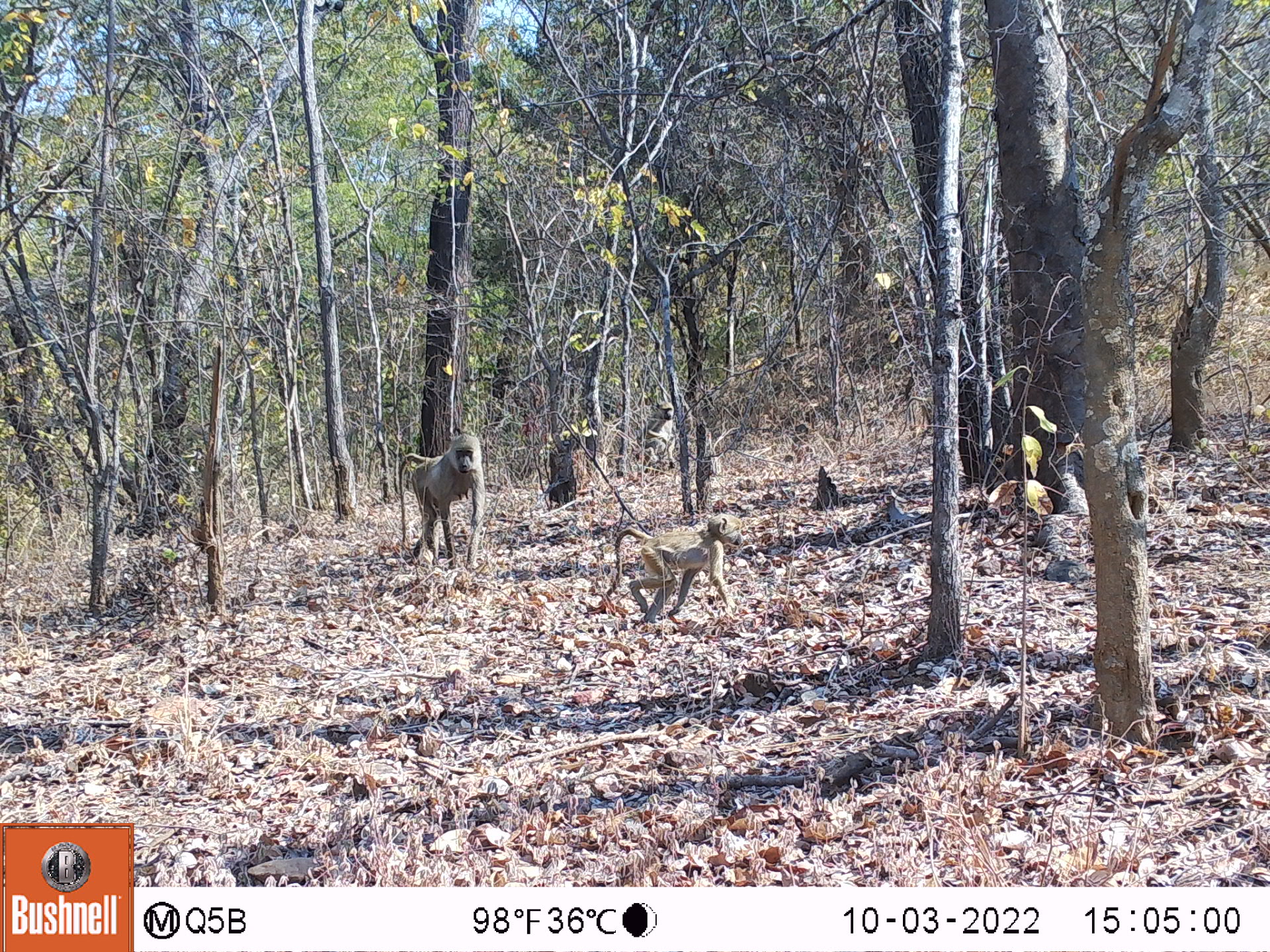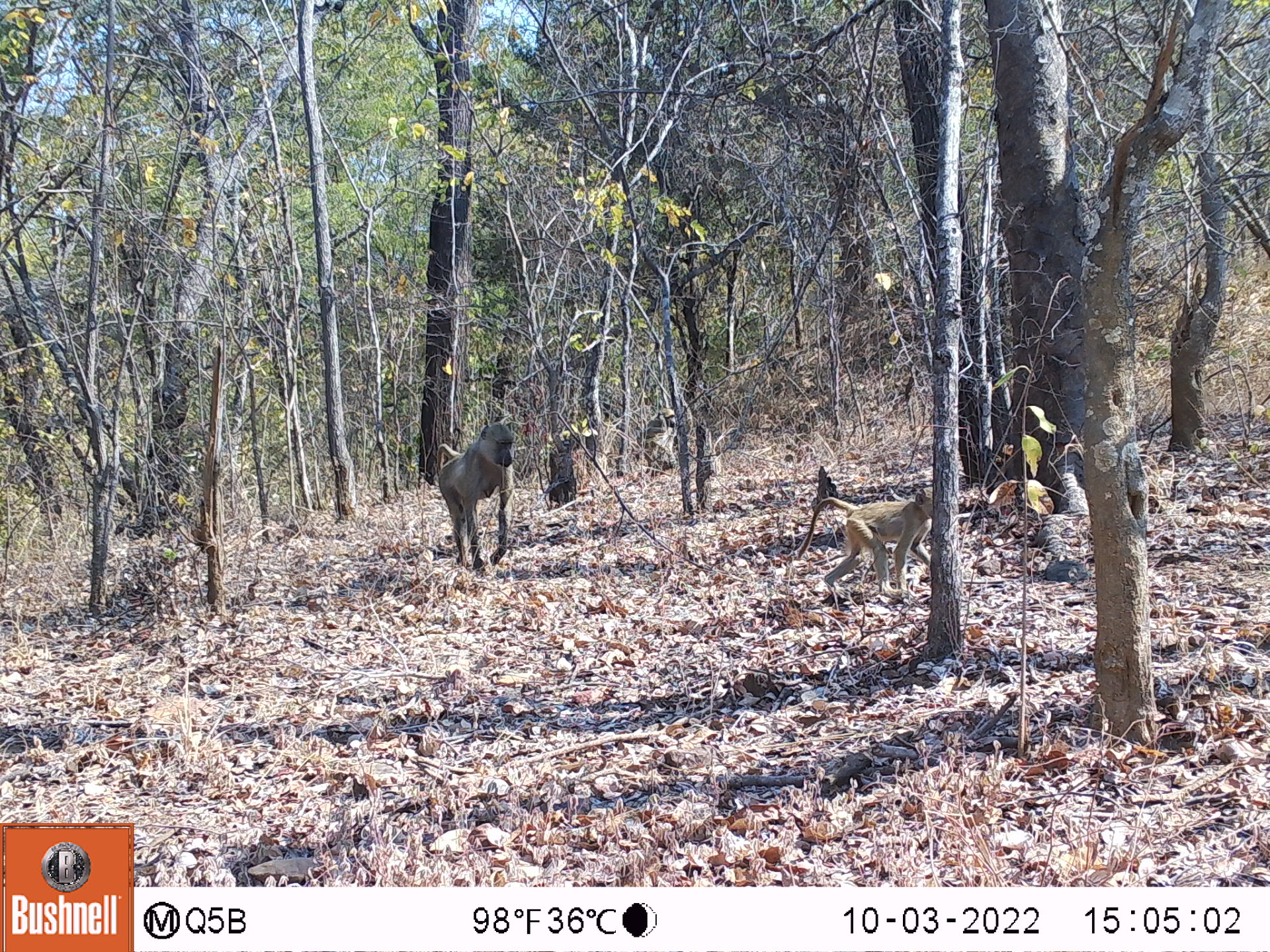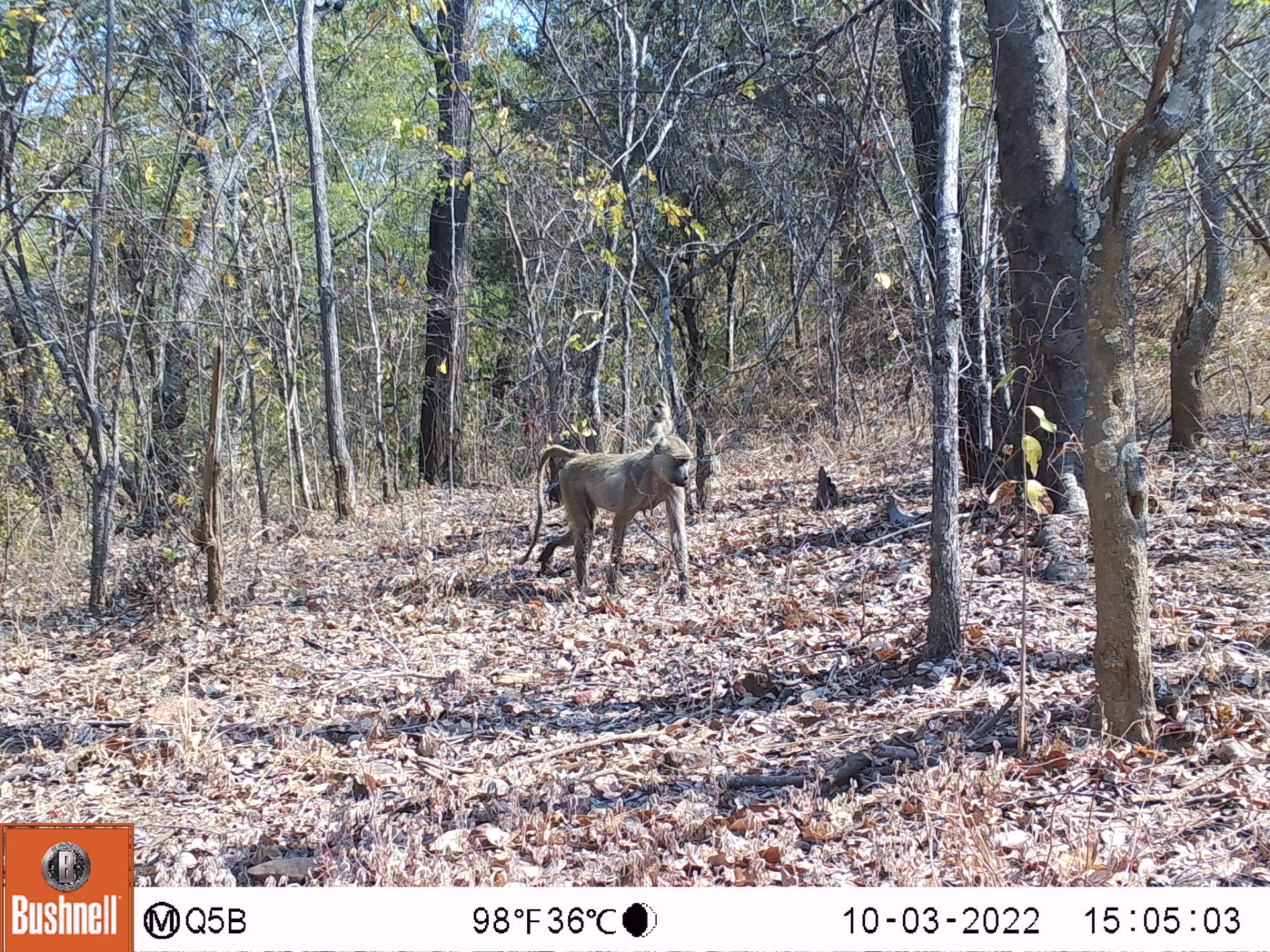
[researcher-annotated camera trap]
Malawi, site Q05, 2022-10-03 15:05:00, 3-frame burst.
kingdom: Animalia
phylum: Chordata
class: Mammalia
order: Primates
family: Cercopithecidae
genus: Papio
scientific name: Papio cynocephalus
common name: yellow baboon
Yellow baboon (Papio cynocephalus), count 3.